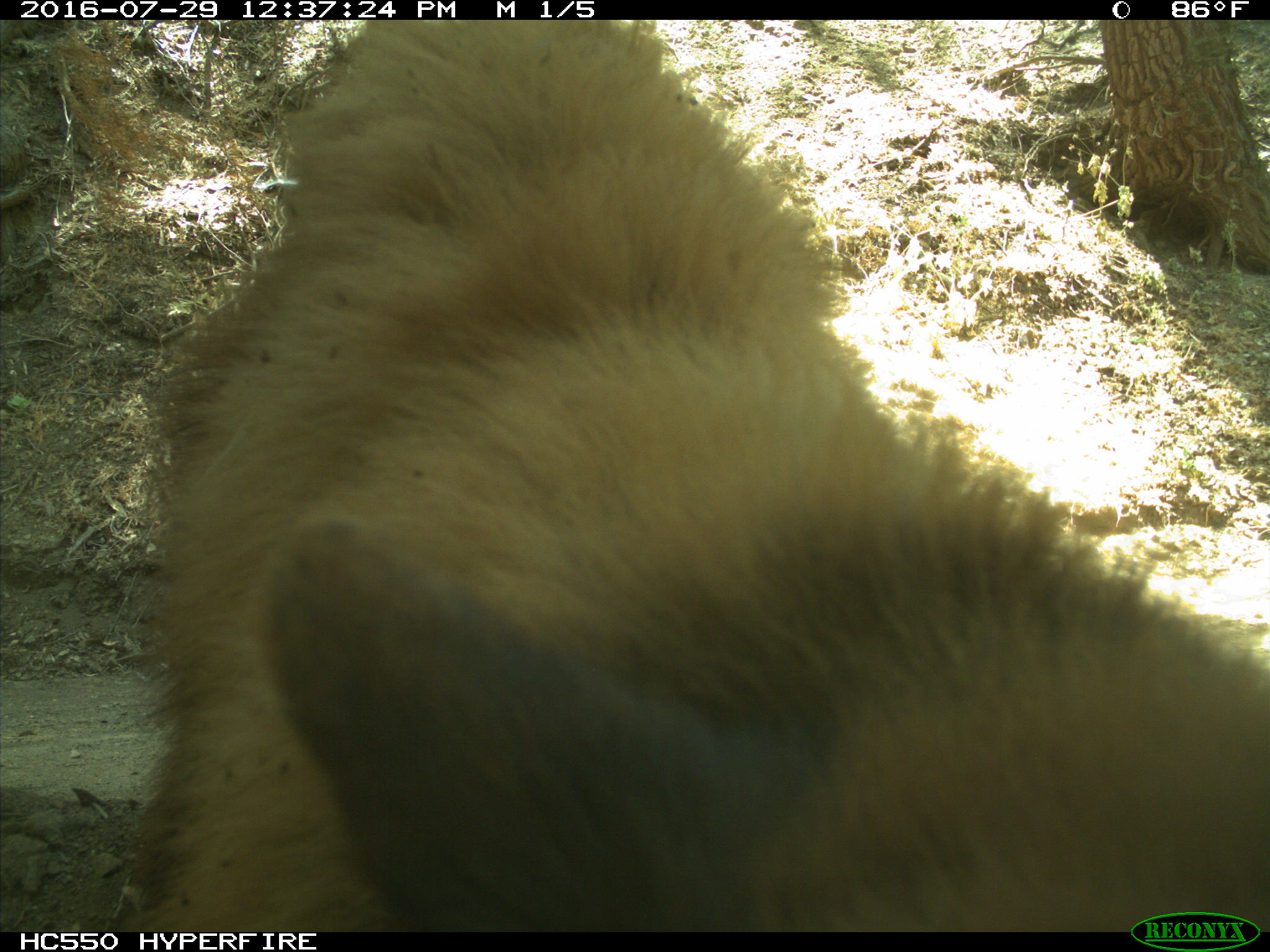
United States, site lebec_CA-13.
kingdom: Animalia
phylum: Chordata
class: Mammalia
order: Carnivora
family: Ursidae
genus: Ursus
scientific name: Ursus americanus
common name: american black bear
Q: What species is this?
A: Ursus americanus (american black bear).